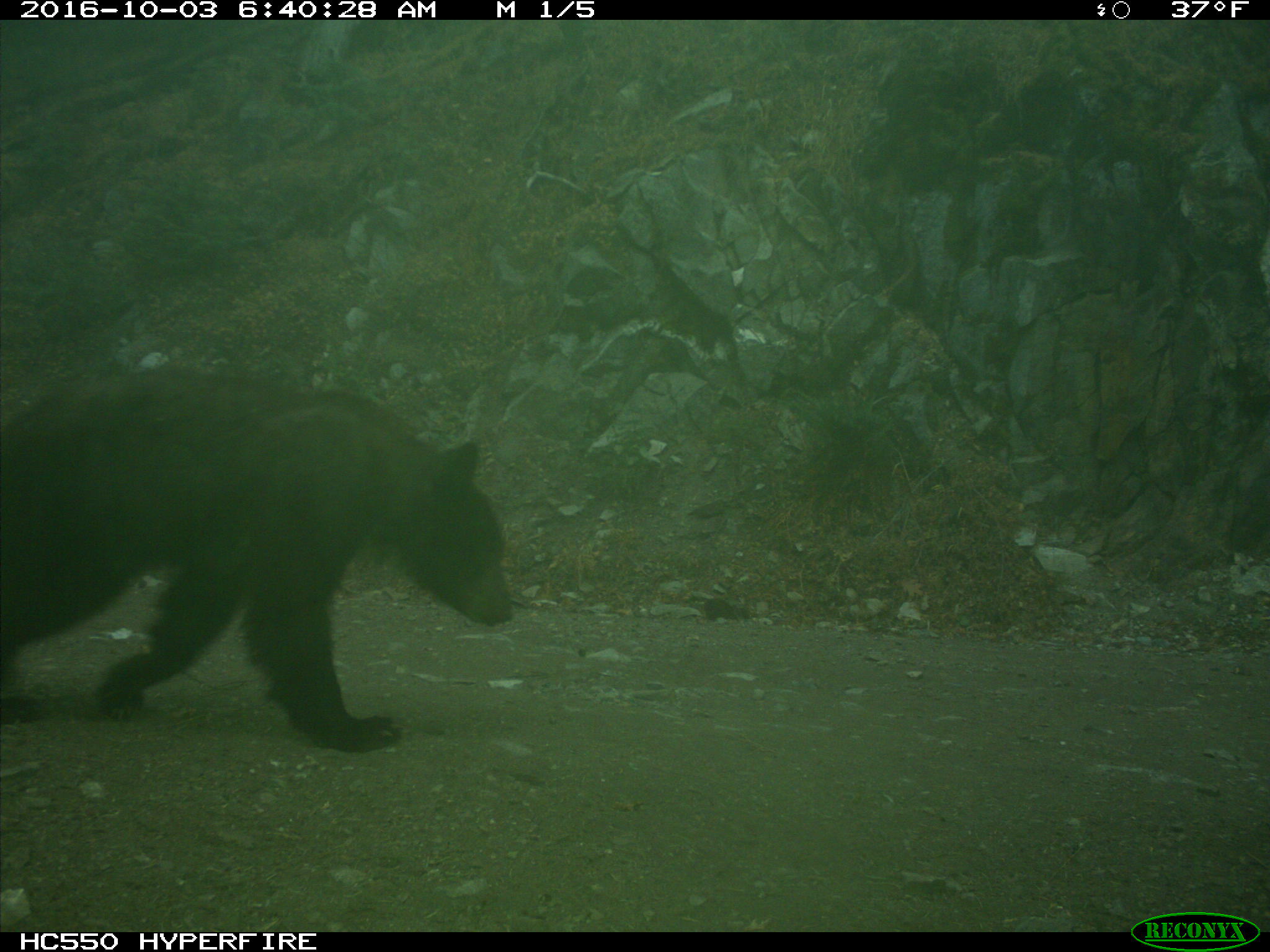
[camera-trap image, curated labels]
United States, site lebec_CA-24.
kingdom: Animalia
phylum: Chordata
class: Mammalia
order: Carnivora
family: Ursidae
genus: Ursus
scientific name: Ursus americanus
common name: american black bear